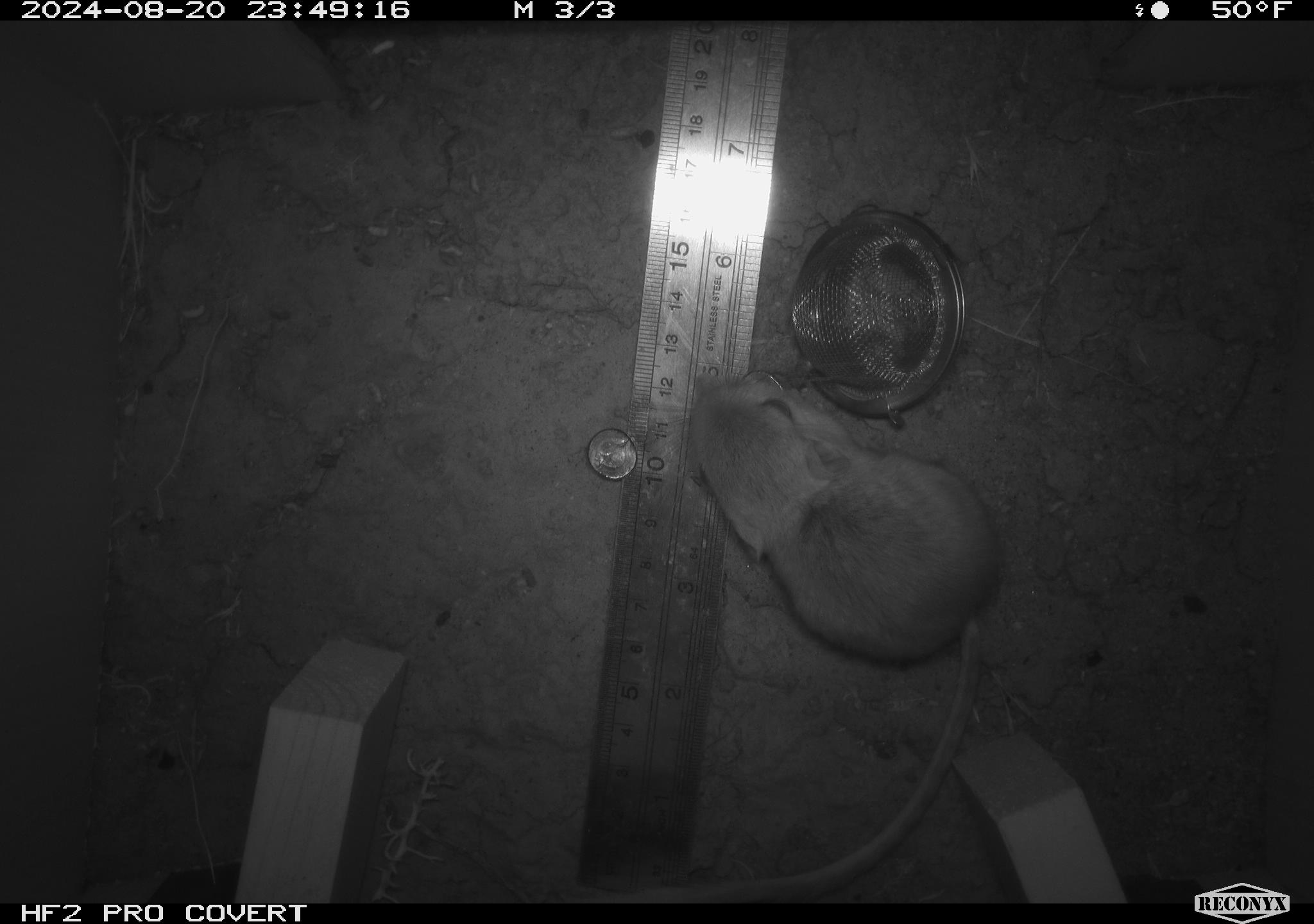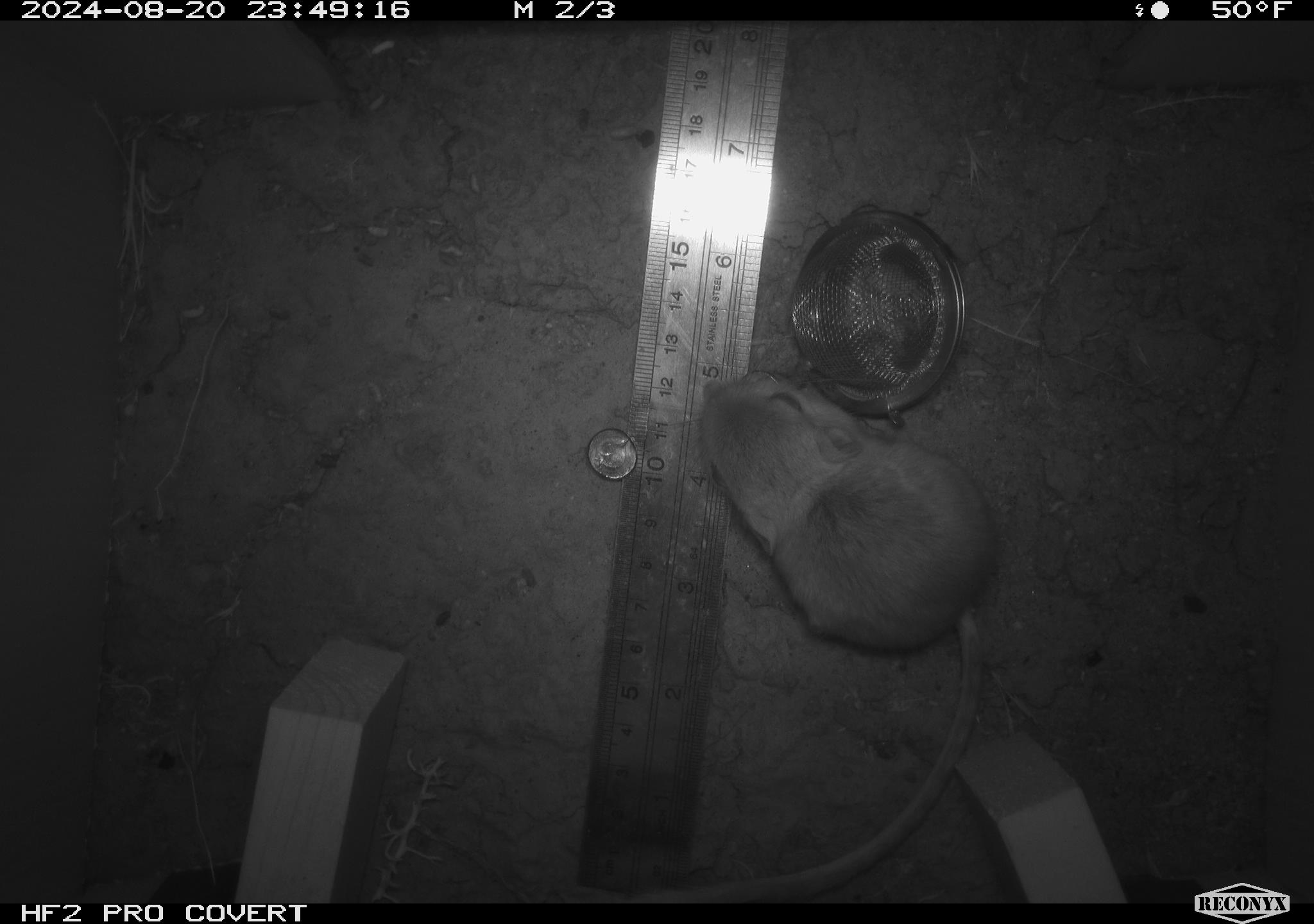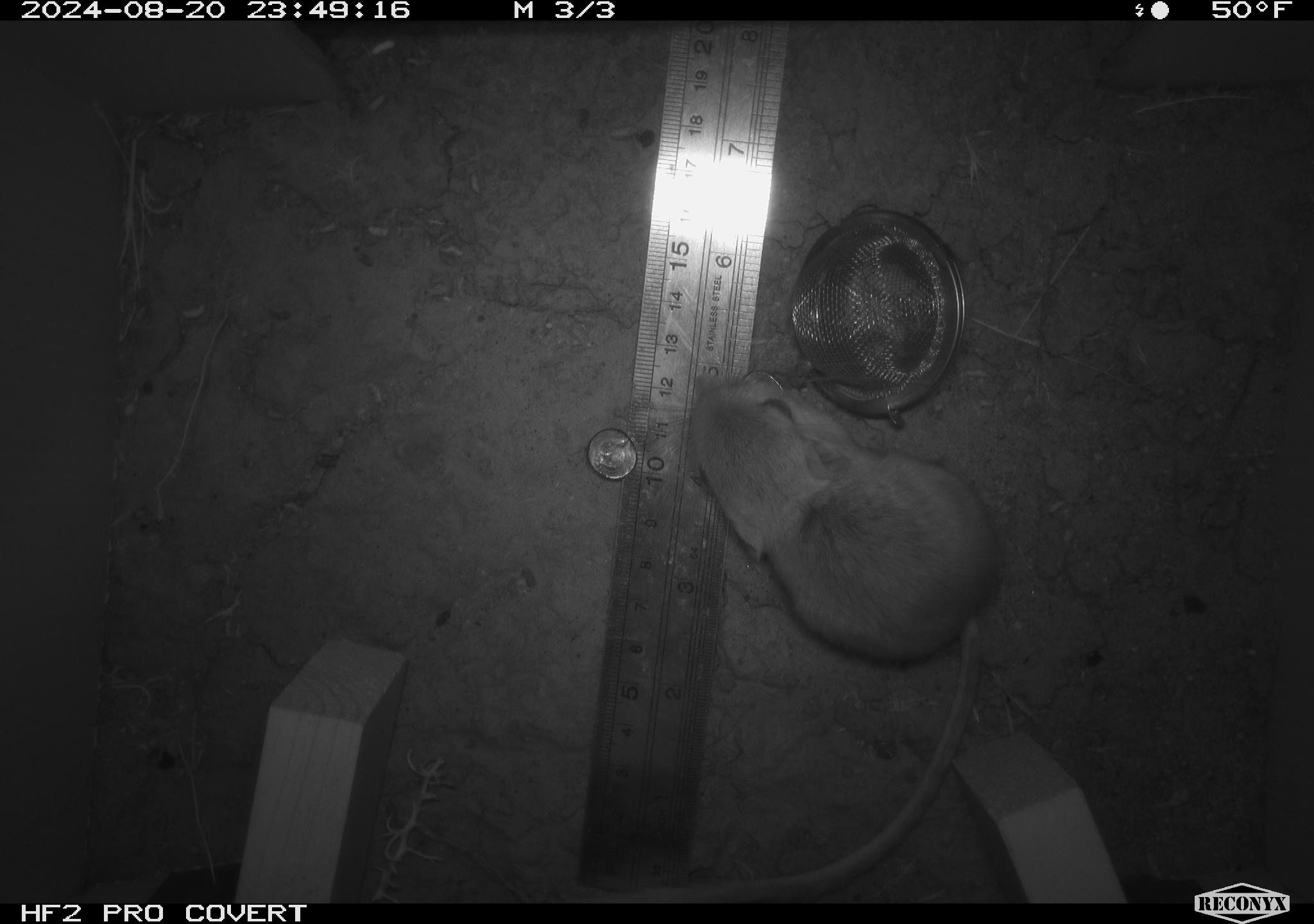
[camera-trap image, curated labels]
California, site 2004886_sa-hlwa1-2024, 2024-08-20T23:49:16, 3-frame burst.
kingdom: Animalia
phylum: Chordata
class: Mammalia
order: Rodentia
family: Heteromyidae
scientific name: Heteromyidae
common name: kangaroo rats and pocket mice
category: heteromyidae family